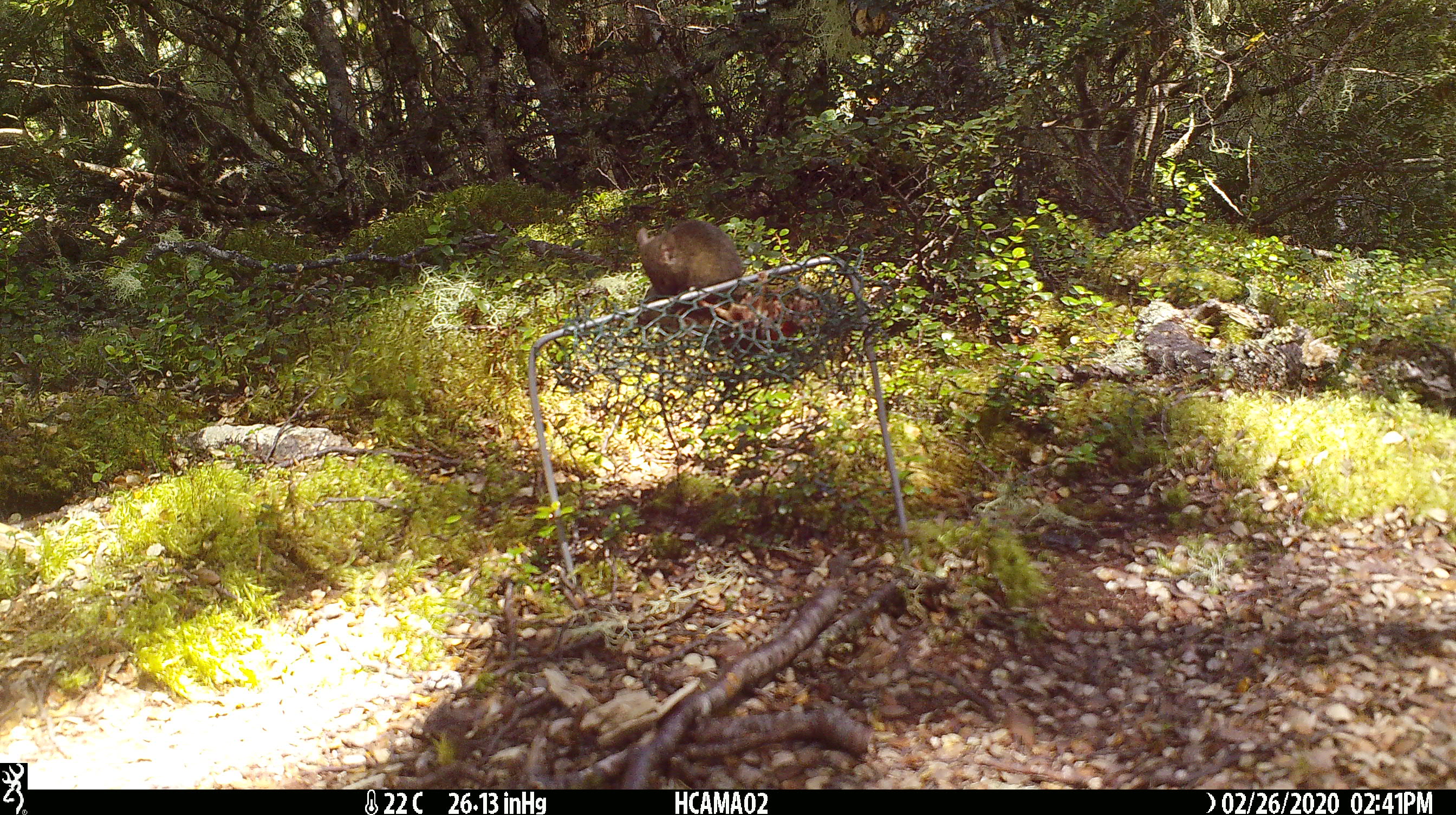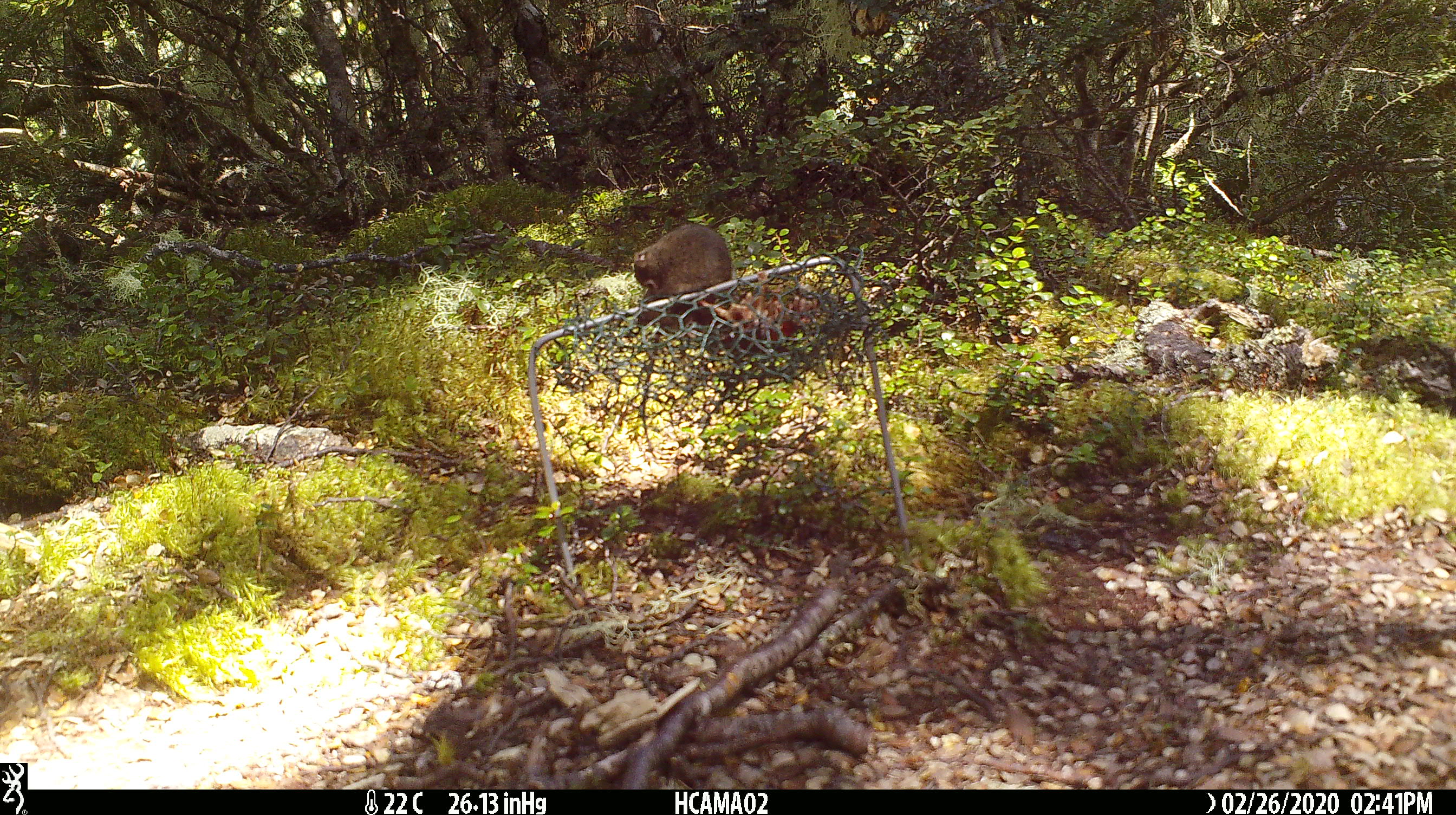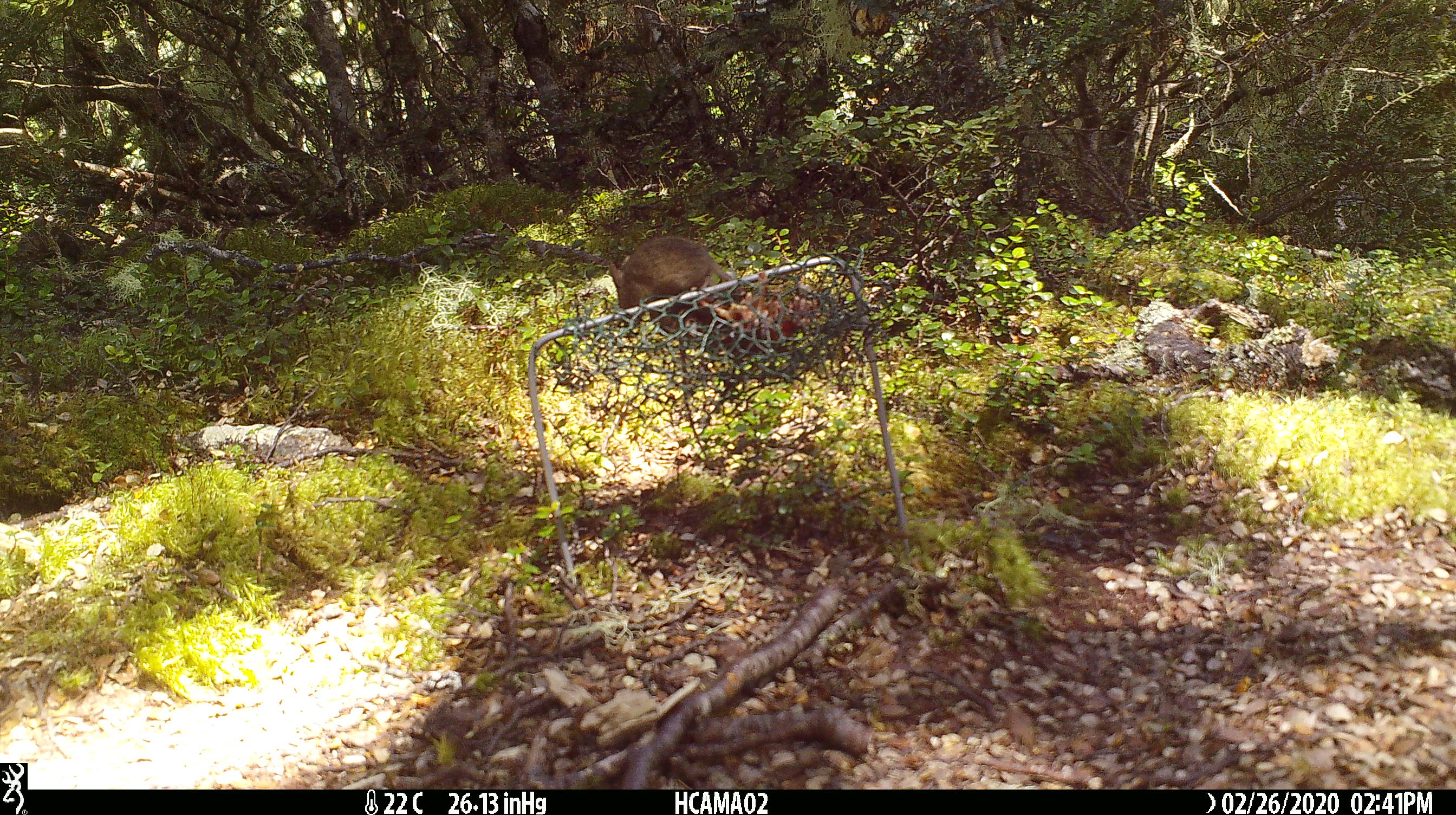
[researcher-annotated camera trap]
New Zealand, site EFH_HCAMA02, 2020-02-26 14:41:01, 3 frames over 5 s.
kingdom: Animalia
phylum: Chordata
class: Mammalia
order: Rodentia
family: Muridae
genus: Mus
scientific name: Mus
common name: mouse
Mouse (Mus).